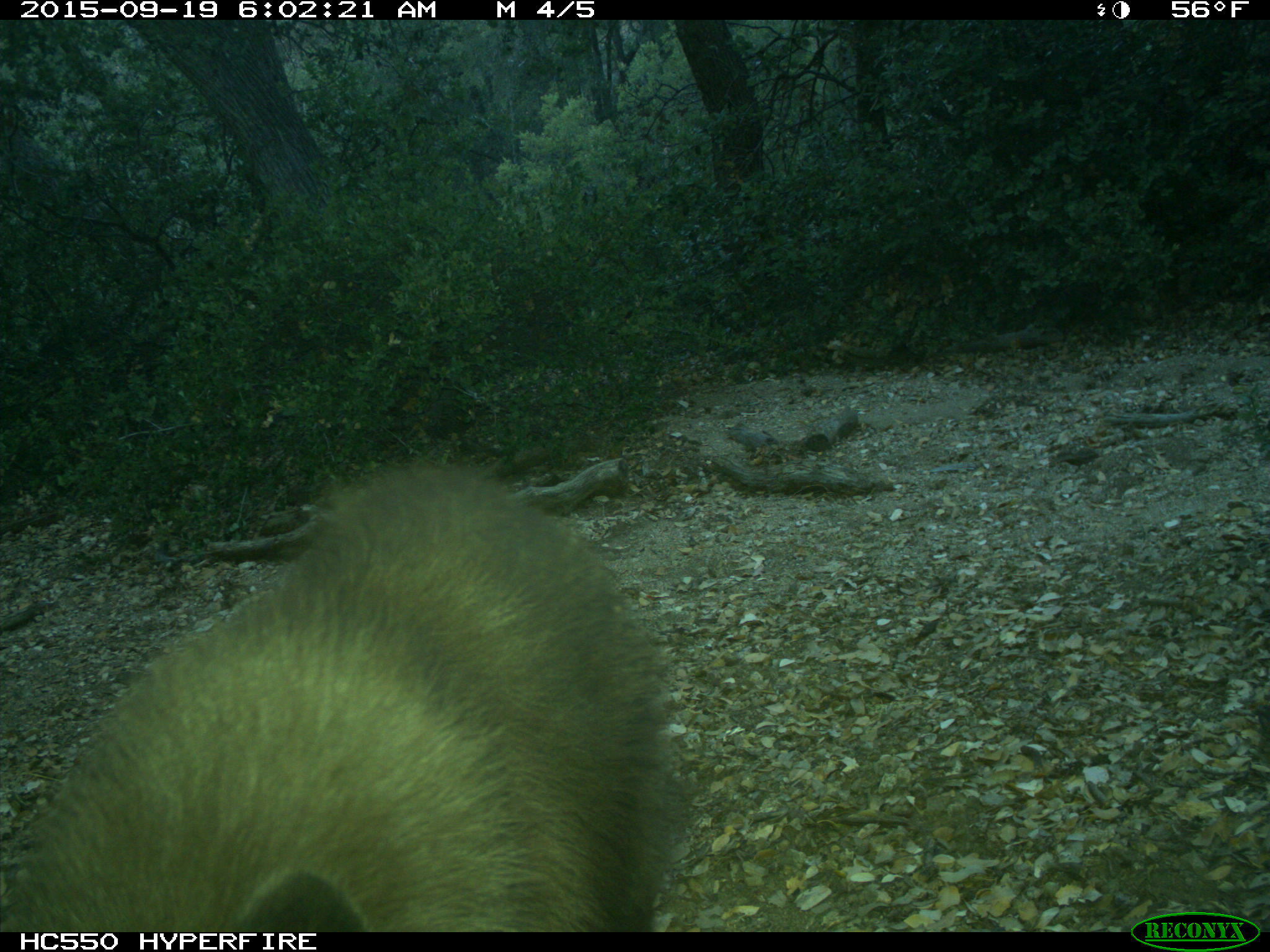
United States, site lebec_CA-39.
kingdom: Animalia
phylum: Chordata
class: Mammalia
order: Carnivora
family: Ursidae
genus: Ursus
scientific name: Ursus americanus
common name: american black bear